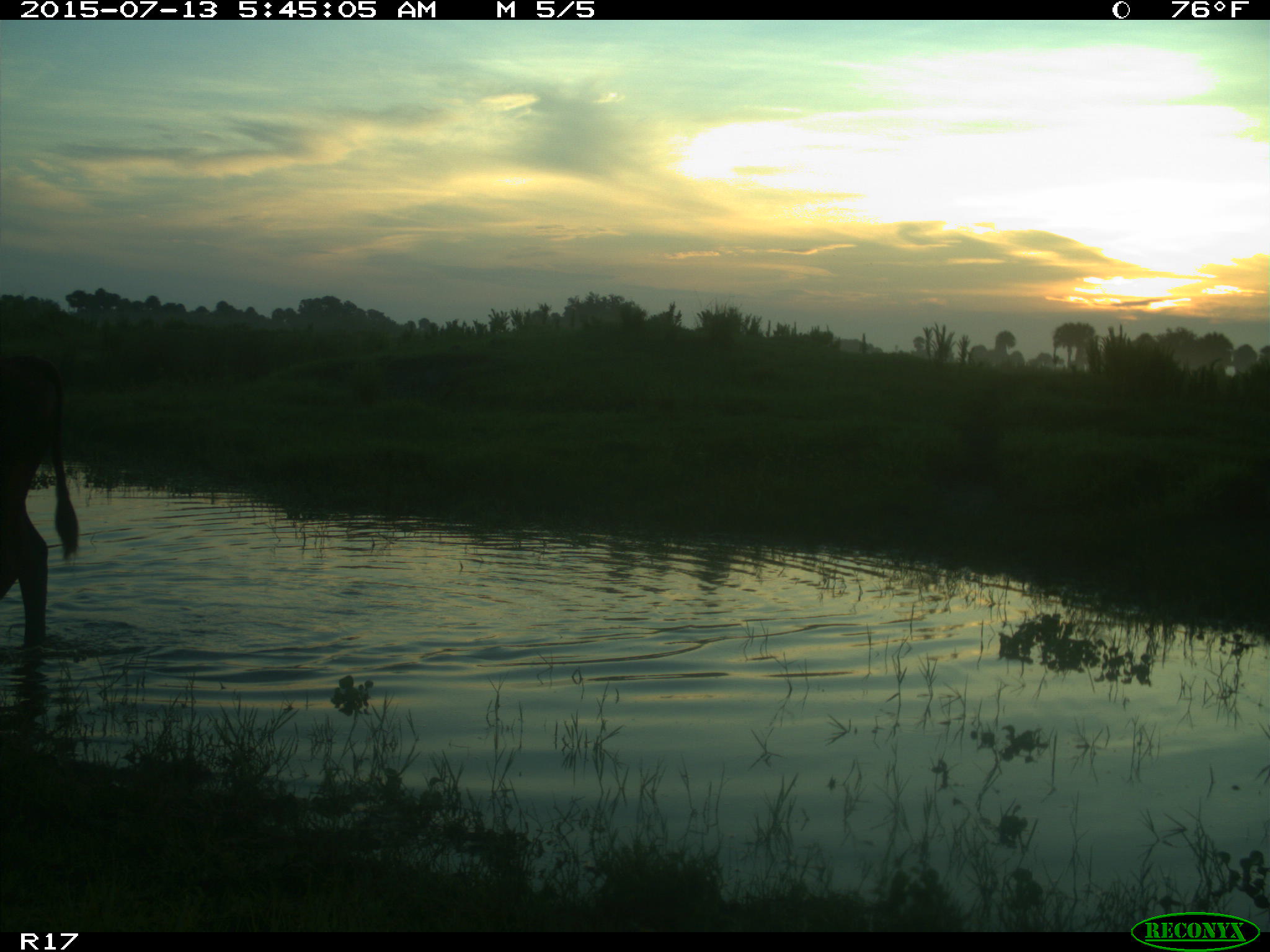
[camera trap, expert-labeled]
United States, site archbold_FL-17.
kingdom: Animalia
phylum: Chordata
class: Mammalia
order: Artiodactyla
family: Bovidae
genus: Bos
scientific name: Bos taurus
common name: domestic cow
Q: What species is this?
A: Bos taurus (domestic cow).